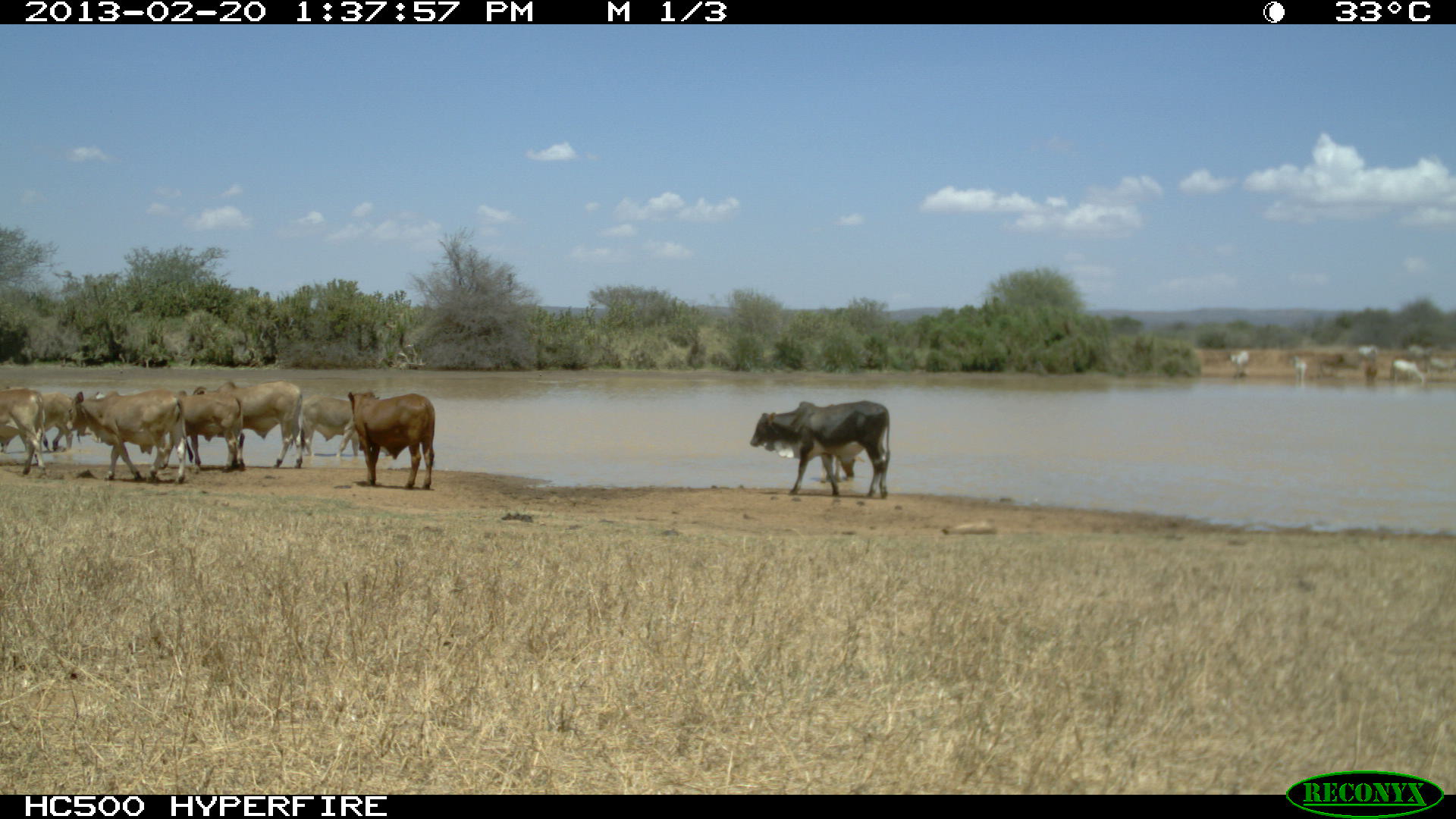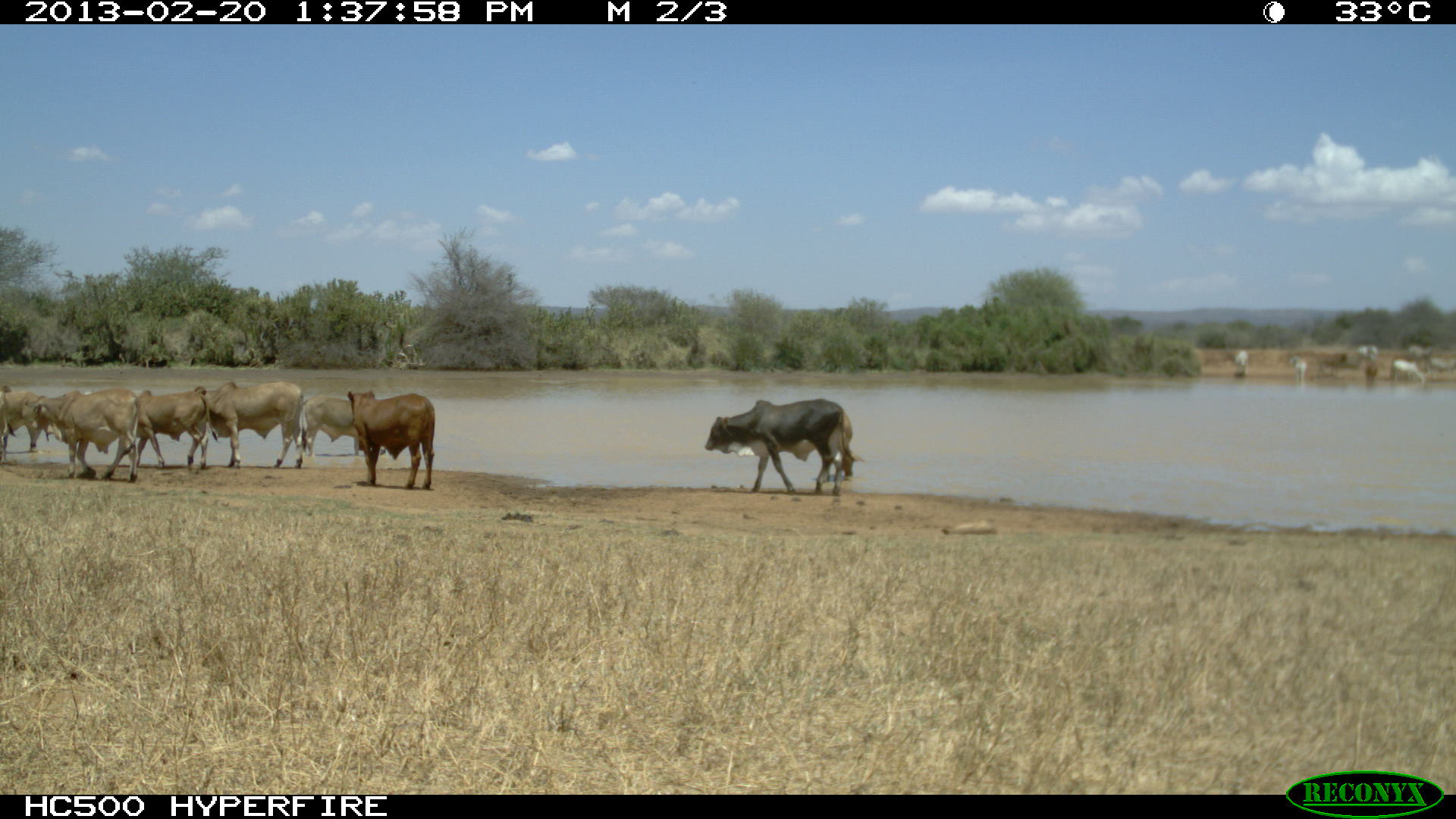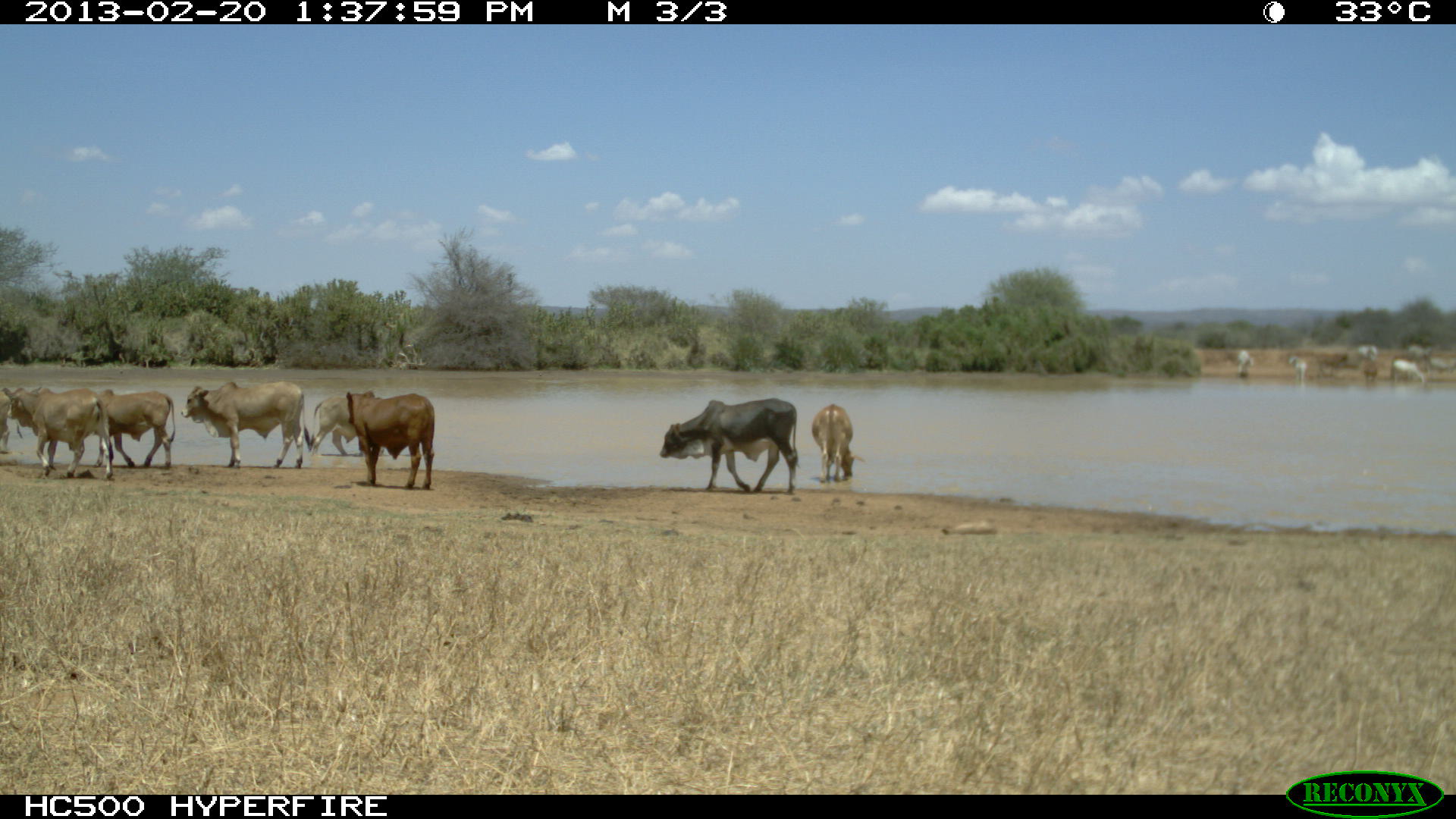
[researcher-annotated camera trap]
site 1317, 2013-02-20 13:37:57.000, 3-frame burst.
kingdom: Animalia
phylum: Chordata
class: Mammalia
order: Artiodactyla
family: Bovidae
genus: Bos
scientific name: Bos taurus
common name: domestic cattle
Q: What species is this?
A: Bos taurus (domestic cattle).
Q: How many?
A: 15.